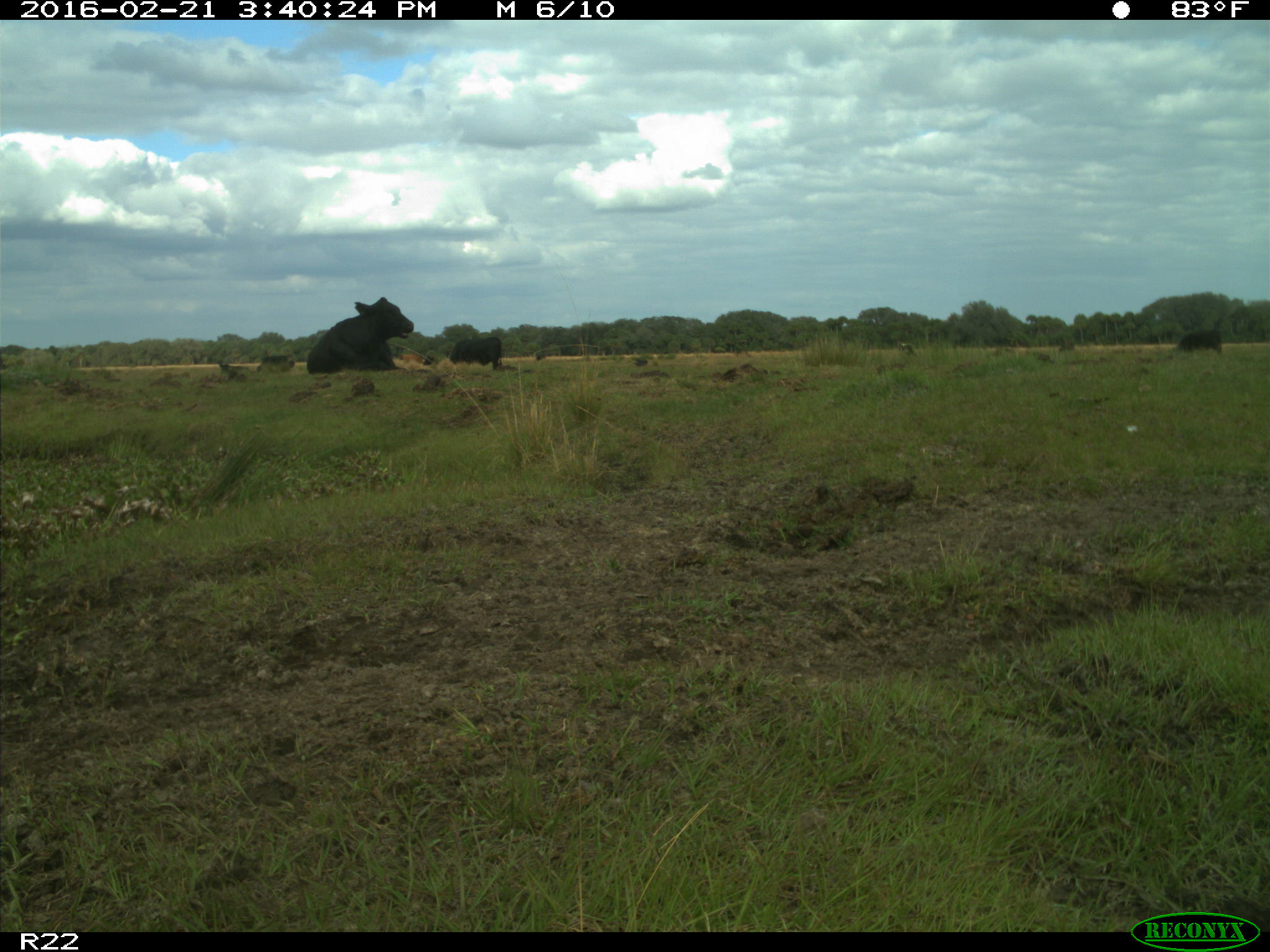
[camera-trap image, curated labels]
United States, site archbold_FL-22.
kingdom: Animalia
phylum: Chordata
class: Mammalia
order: Artiodactyla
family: Bovidae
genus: Bos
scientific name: Bos taurus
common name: domestic cow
Bos taurus (domestic cow).